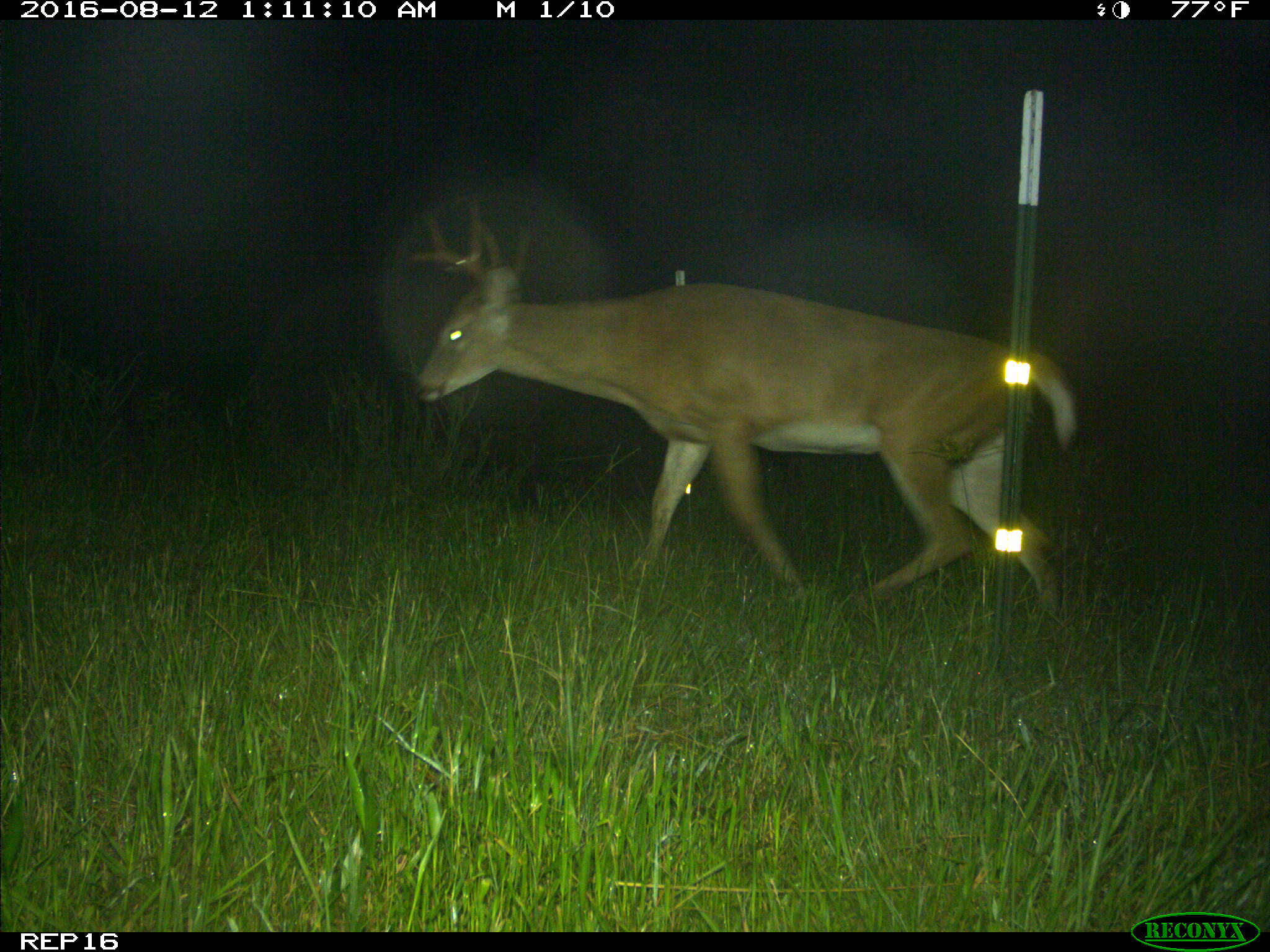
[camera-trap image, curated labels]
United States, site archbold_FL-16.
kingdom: Animalia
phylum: Chordata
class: Mammalia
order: Artiodactyla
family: Cervidae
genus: Odocoileus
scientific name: Odocoileus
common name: deer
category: unidentified deer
Unidentified deer (deer) (Odocoileus).